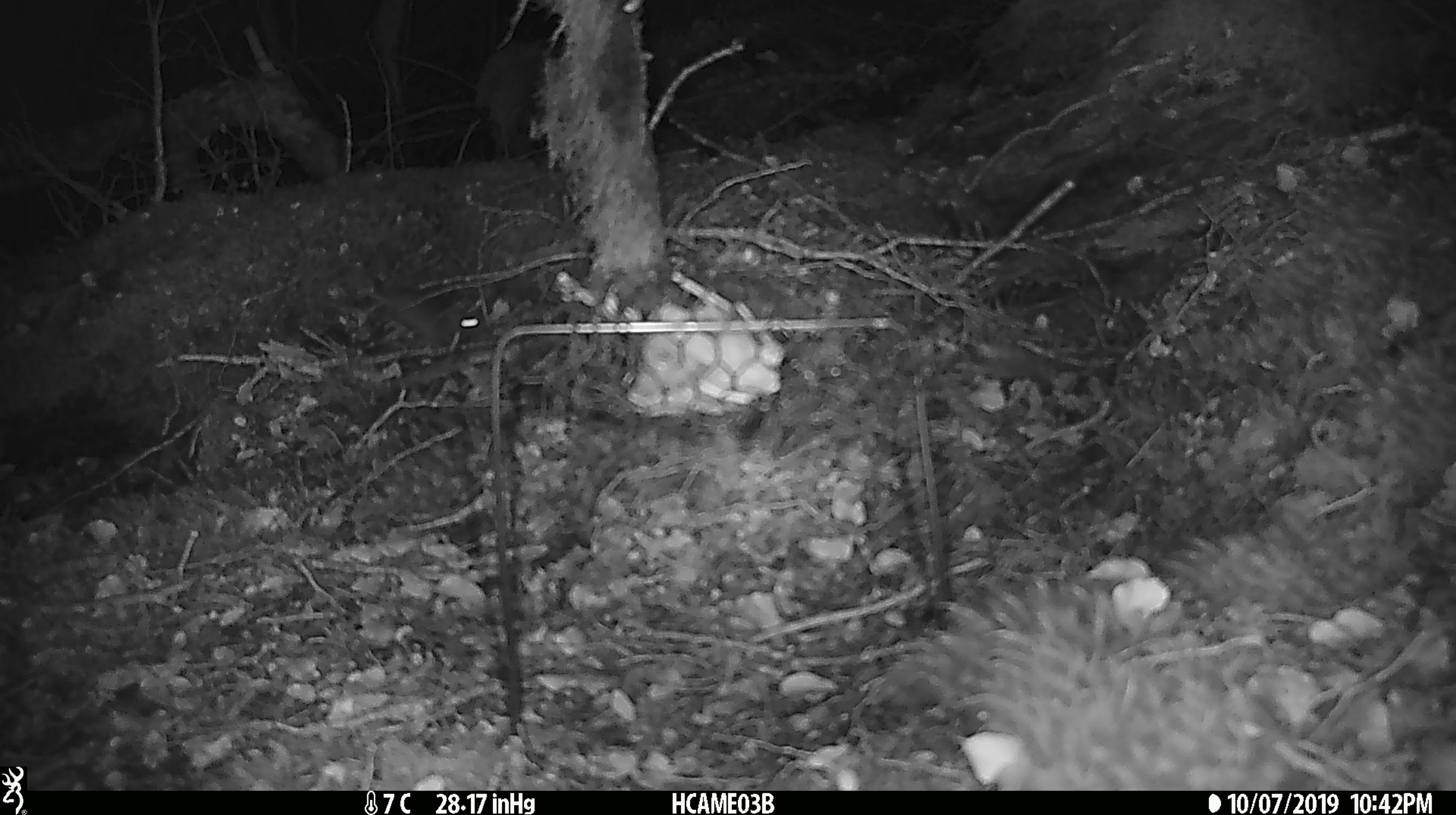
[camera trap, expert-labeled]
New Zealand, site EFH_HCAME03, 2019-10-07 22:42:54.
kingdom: Animalia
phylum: Chordata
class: Mammalia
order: Rodentia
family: Muridae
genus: Mus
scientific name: Mus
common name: mouse